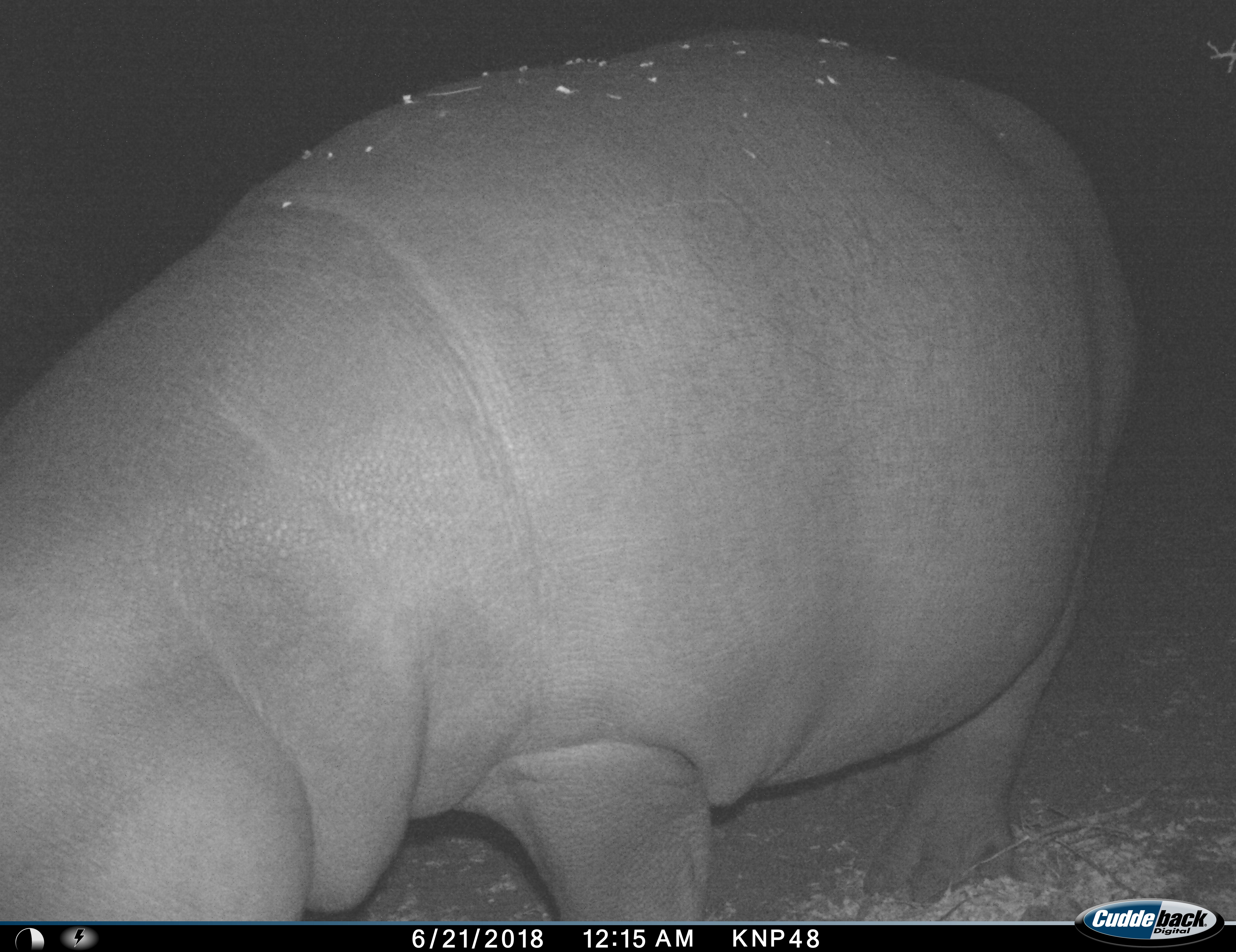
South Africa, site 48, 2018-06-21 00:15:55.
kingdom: Animalia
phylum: Chordata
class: Mammalia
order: Artiodactyla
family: Hippopotamidae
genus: Hippopotamus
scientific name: Hippopotamus amphibius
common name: hippopotamus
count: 1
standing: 44%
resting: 0%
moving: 22%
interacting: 0%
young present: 0%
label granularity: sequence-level